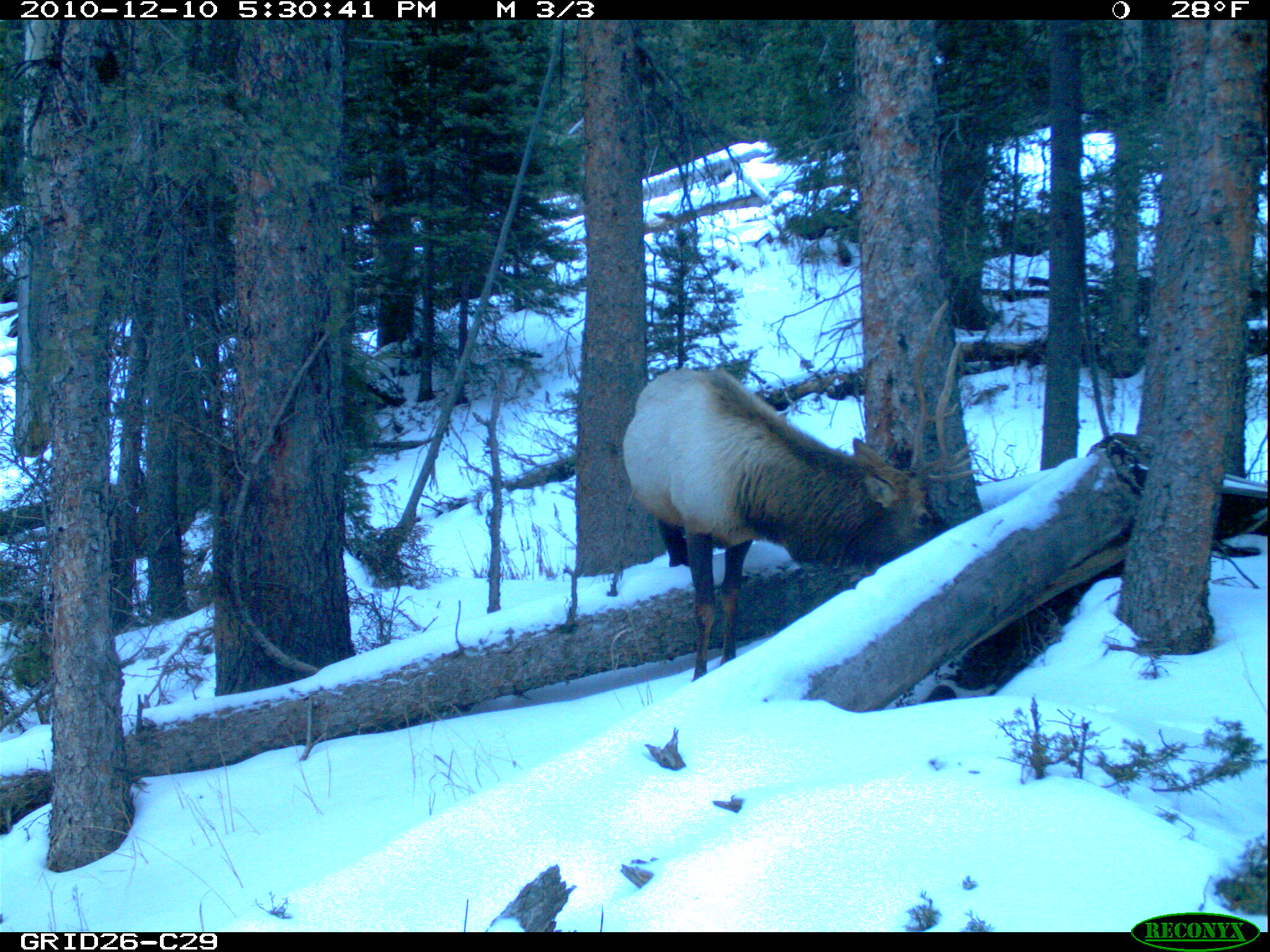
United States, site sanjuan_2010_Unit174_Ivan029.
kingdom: Animalia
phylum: Chordata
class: Mammalia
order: Artiodactyla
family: Cervidae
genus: Cervus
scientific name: Cervus elaphus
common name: red deer